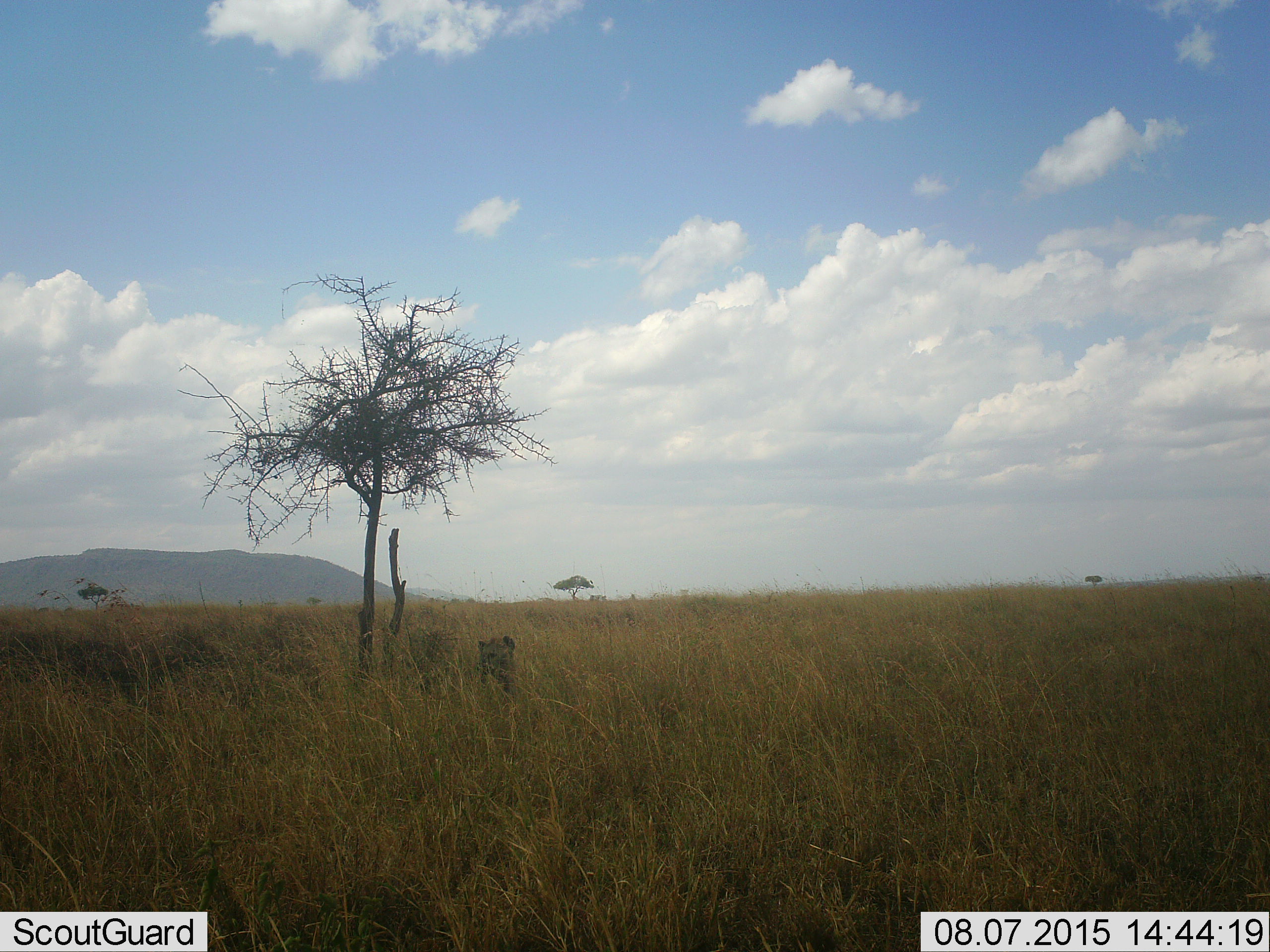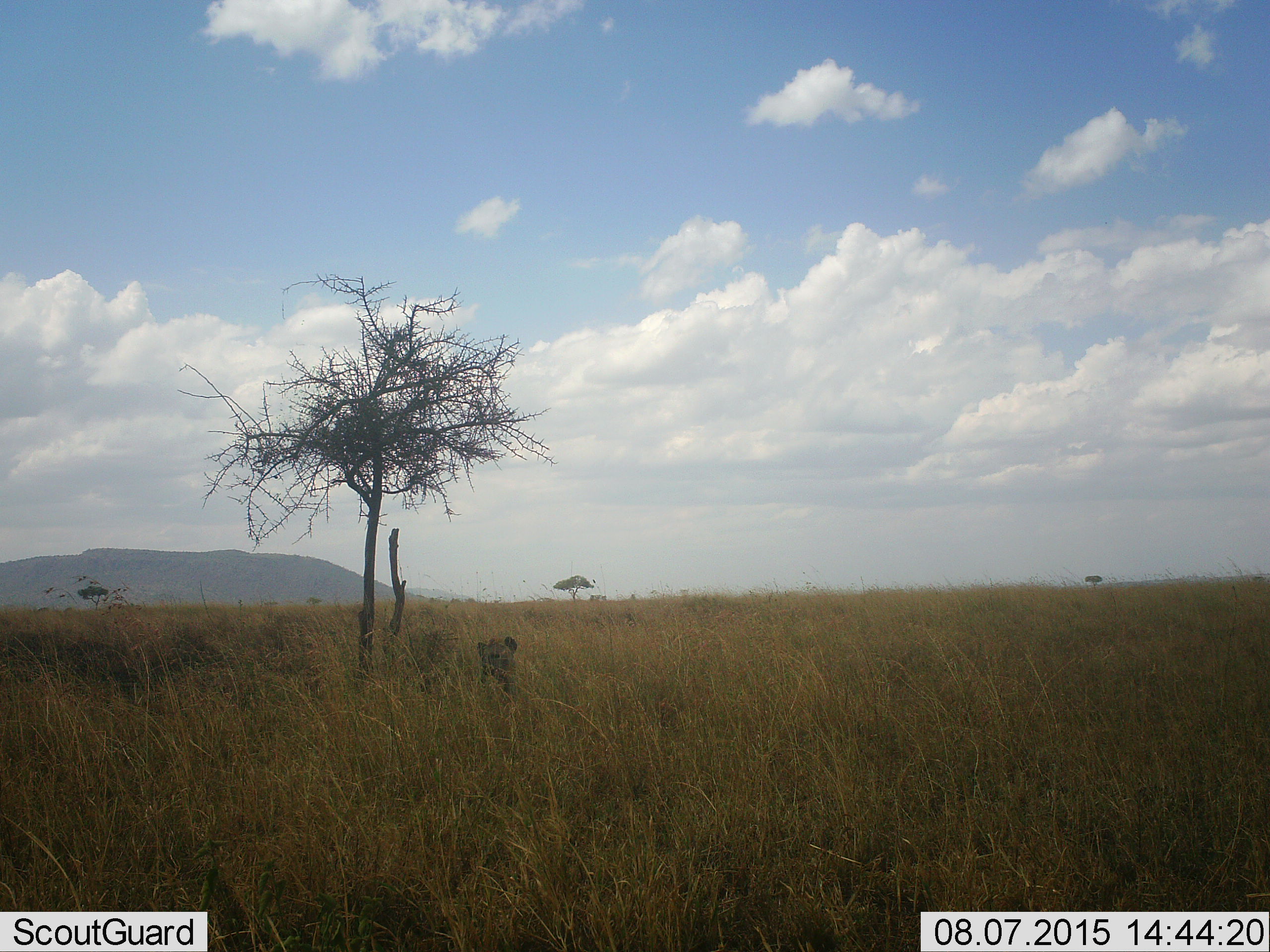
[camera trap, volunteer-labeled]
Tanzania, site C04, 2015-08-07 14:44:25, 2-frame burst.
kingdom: Animalia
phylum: Chordata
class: Mammalia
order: Carnivora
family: Hyaenidae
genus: Crocuta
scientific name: Crocuta crocuta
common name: spotted hyena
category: hyenaspotted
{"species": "hyenaspotted (spotted hyena) (Crocuta crocuta)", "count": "1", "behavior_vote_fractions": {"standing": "12%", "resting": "75%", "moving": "12%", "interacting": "0%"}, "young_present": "0%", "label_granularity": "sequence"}